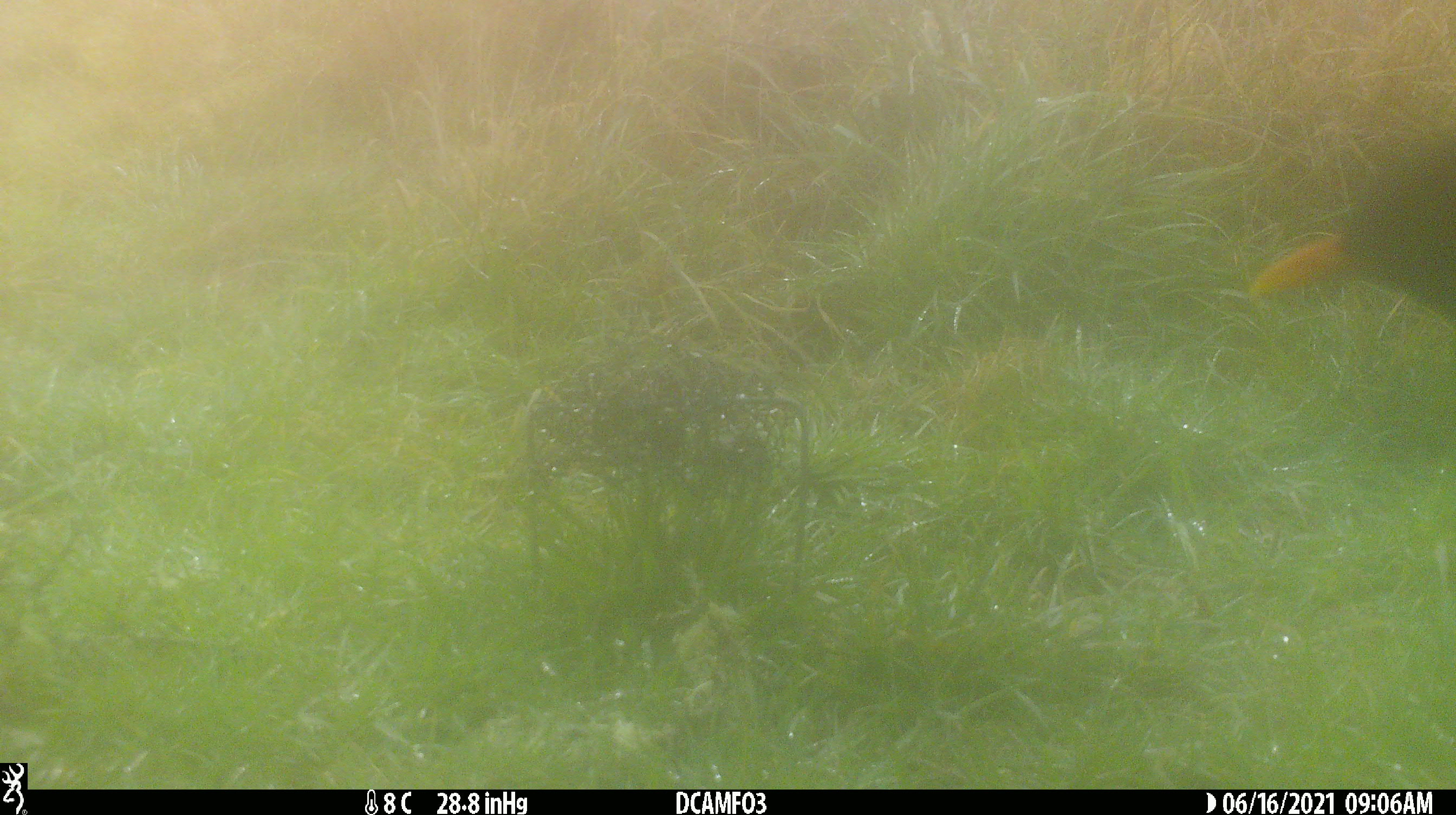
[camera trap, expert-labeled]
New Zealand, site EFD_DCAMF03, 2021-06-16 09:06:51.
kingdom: Animalia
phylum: Chordata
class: Aves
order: Passeriformes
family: Turdidae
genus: Turdus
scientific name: Turdus merula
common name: eurasian blackbird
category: blackbird